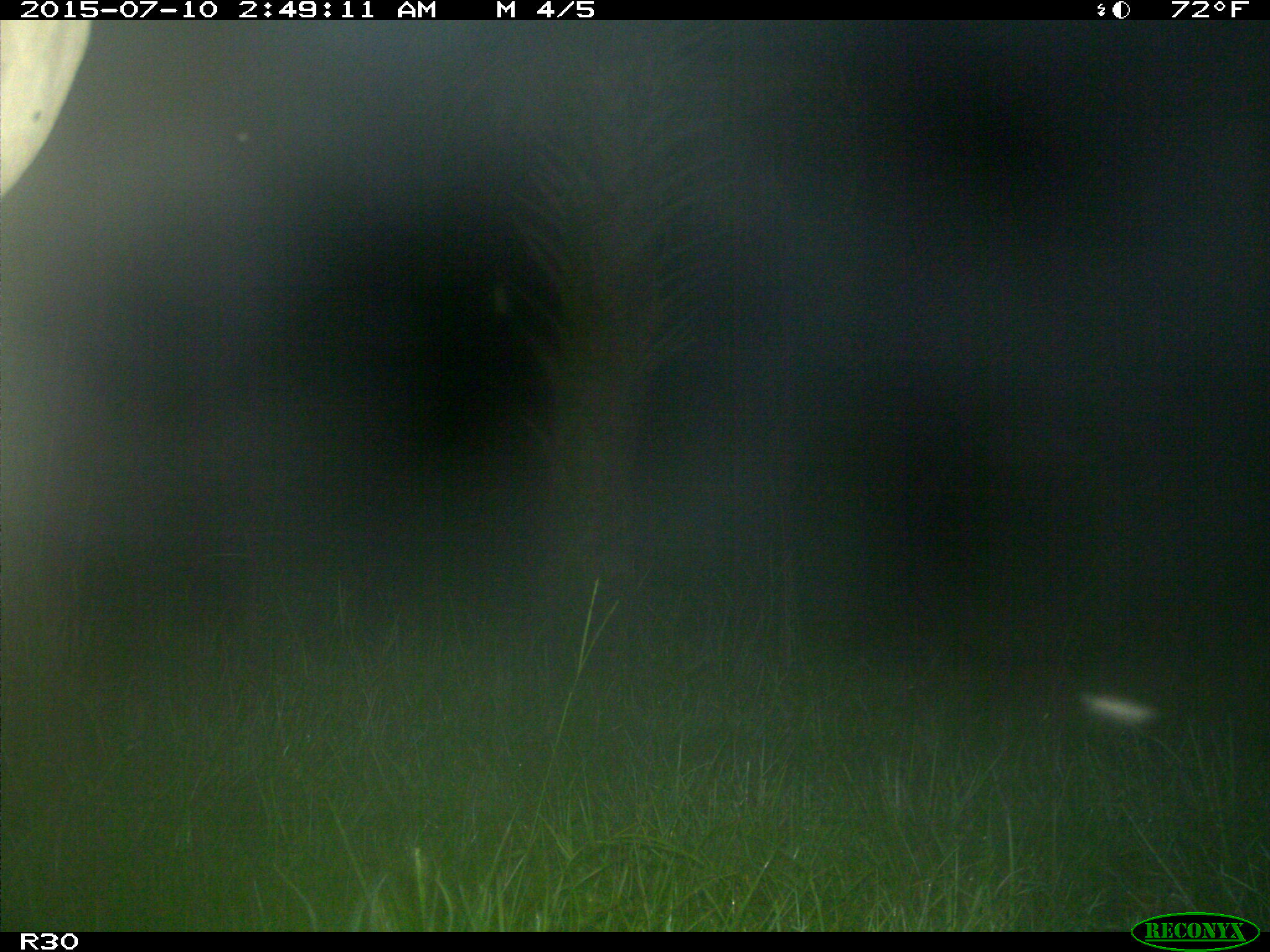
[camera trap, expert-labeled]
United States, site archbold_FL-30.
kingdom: Animalia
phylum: Chordata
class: Mammalia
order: Artiodactyla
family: Bovidae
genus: Bos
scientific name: Bos taurus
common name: domestic cow